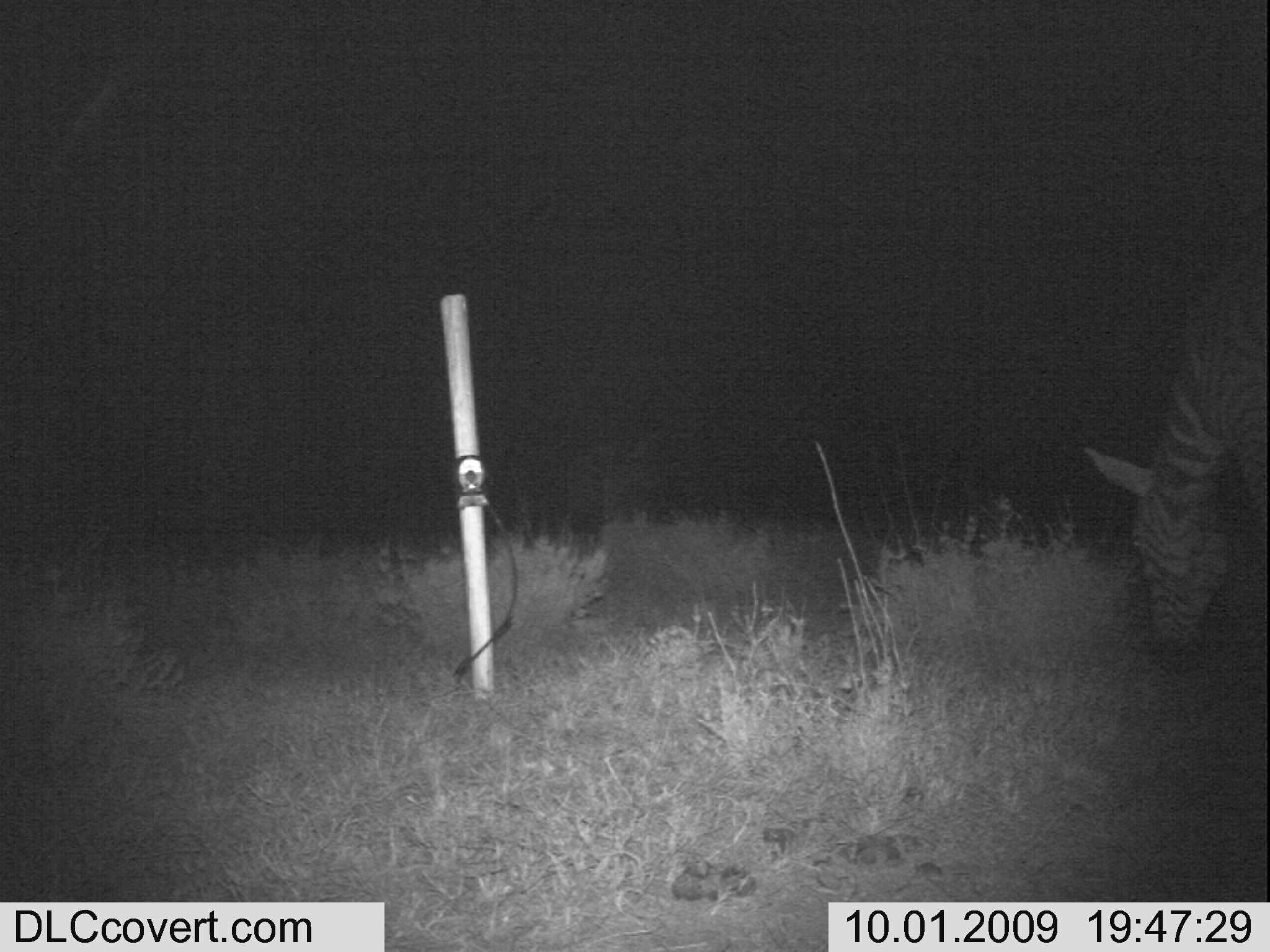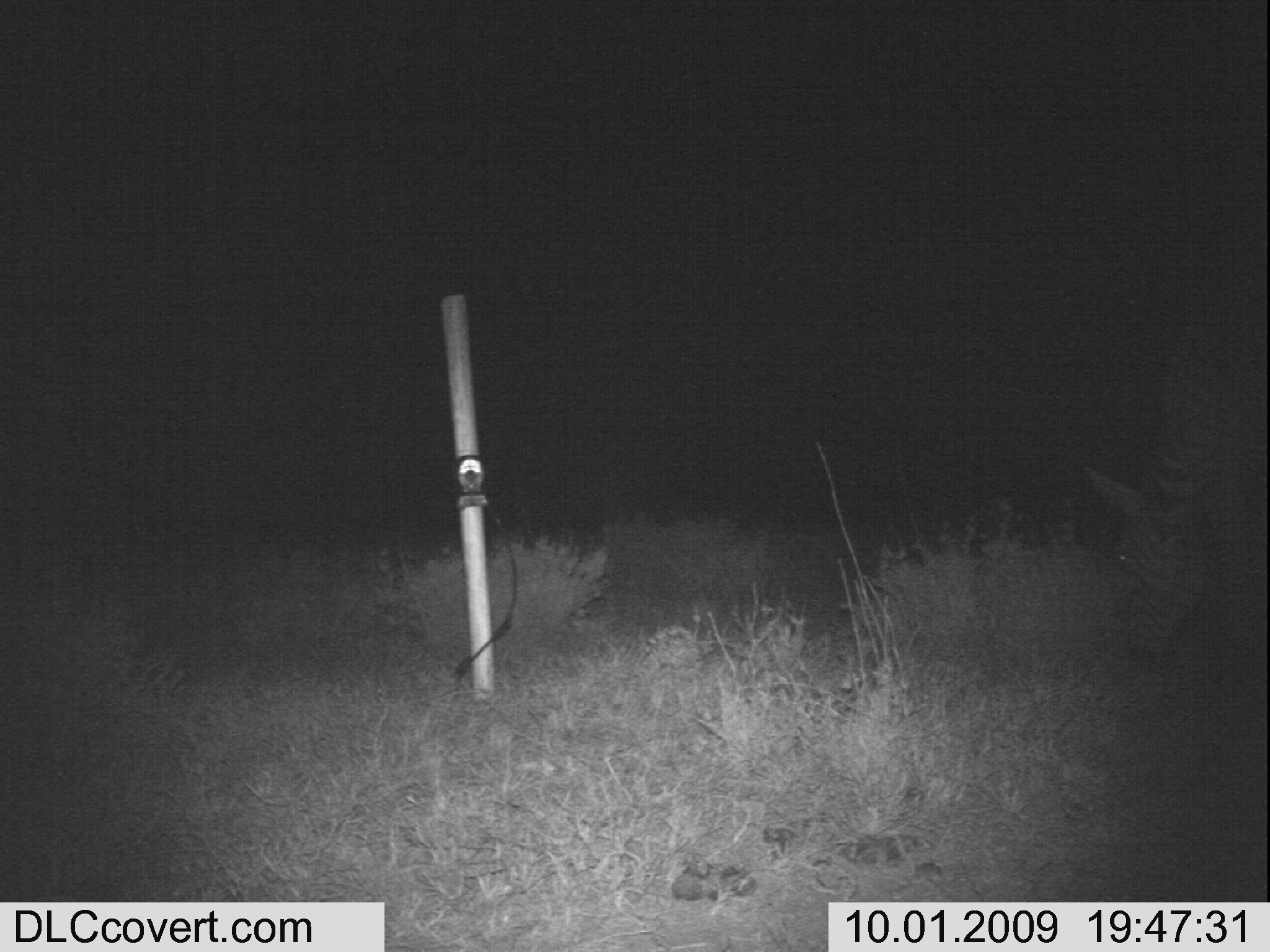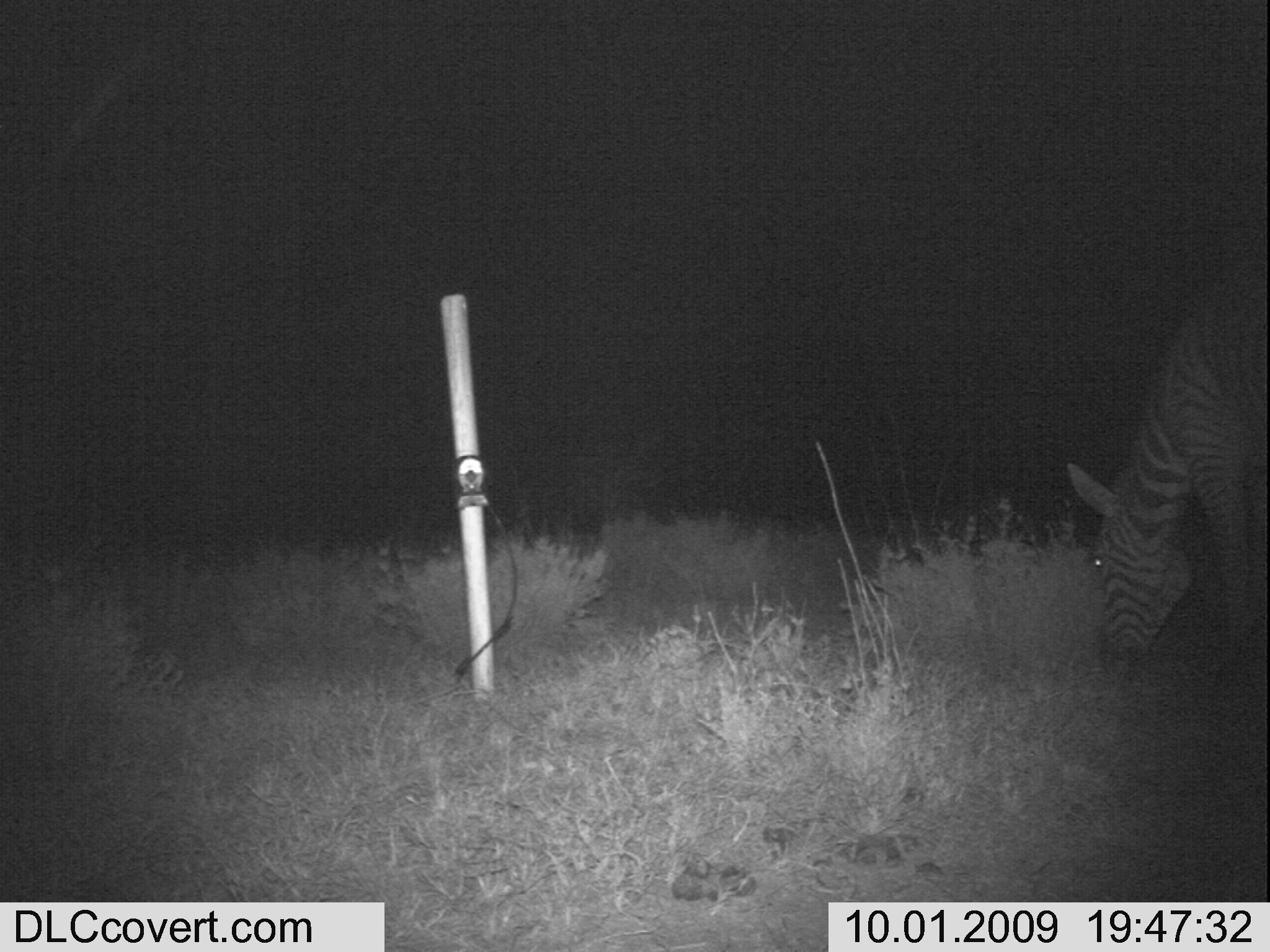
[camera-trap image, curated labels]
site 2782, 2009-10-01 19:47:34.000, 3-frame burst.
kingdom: Animalia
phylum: Chordata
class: Mammalia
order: Perissodactyla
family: Equidae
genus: Equus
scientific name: Equus quagga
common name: plains zebra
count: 1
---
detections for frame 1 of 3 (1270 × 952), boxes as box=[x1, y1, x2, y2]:
equus quagga: box=[1082, 257, 1269, 682]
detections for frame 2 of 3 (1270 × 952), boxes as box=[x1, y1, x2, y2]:
equus quagga: box=[1077, 291, 1268, 689]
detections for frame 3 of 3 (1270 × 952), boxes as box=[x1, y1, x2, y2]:
equus quagga: box=[1066, 248, 1270, 703]